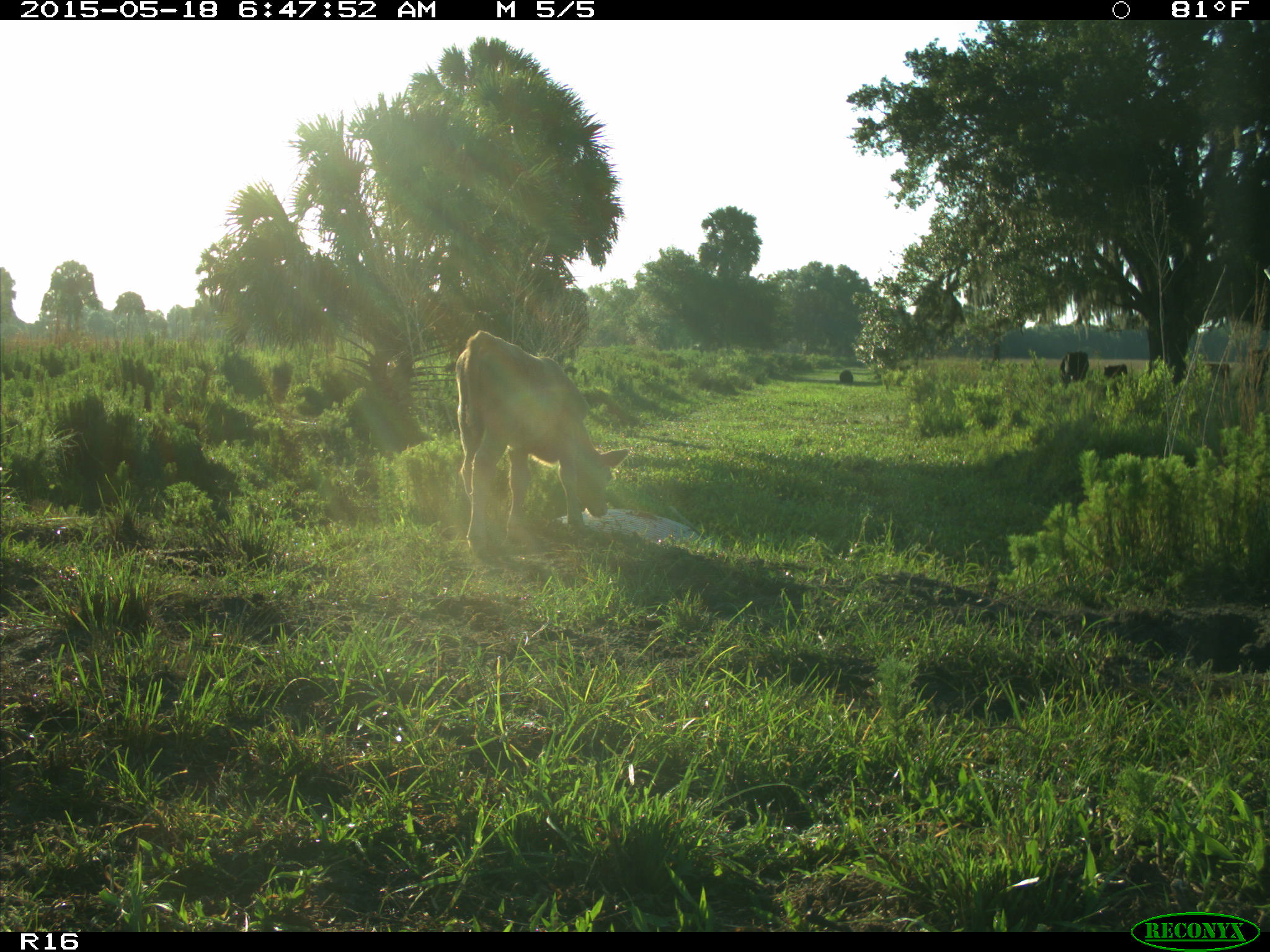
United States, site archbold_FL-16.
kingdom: Animalia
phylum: Chordata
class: Mammalia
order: Artiodactyla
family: Bovidae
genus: Bos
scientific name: Bos taurus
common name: domestic cow